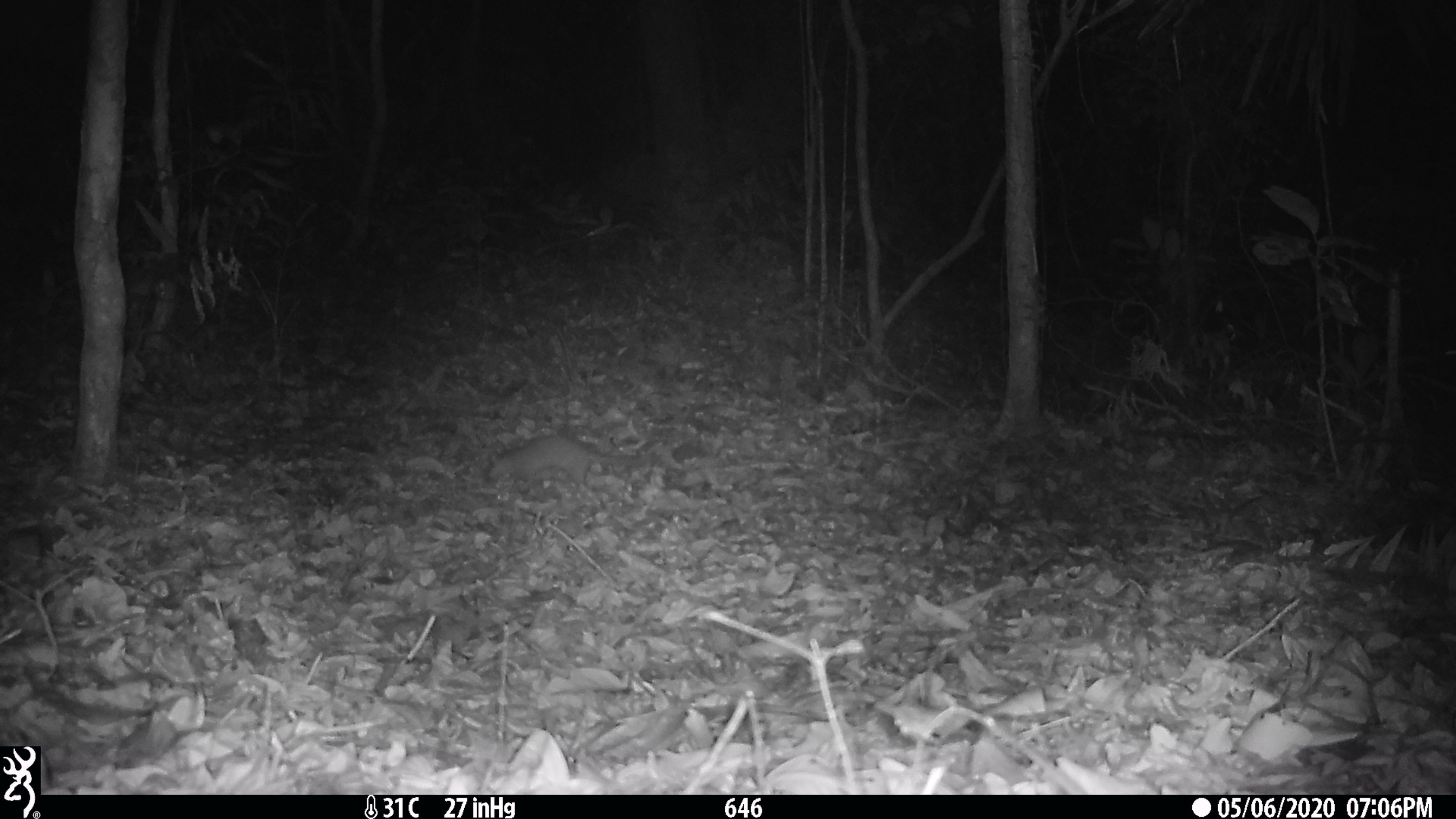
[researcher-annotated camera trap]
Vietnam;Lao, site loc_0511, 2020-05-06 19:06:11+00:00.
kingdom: Animalia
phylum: Chordata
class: Mammalia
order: Carnivora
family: Mustelidae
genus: Melogale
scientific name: Melogale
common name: ferret badger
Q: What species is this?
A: Ferret badger (Melogale).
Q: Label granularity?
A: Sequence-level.